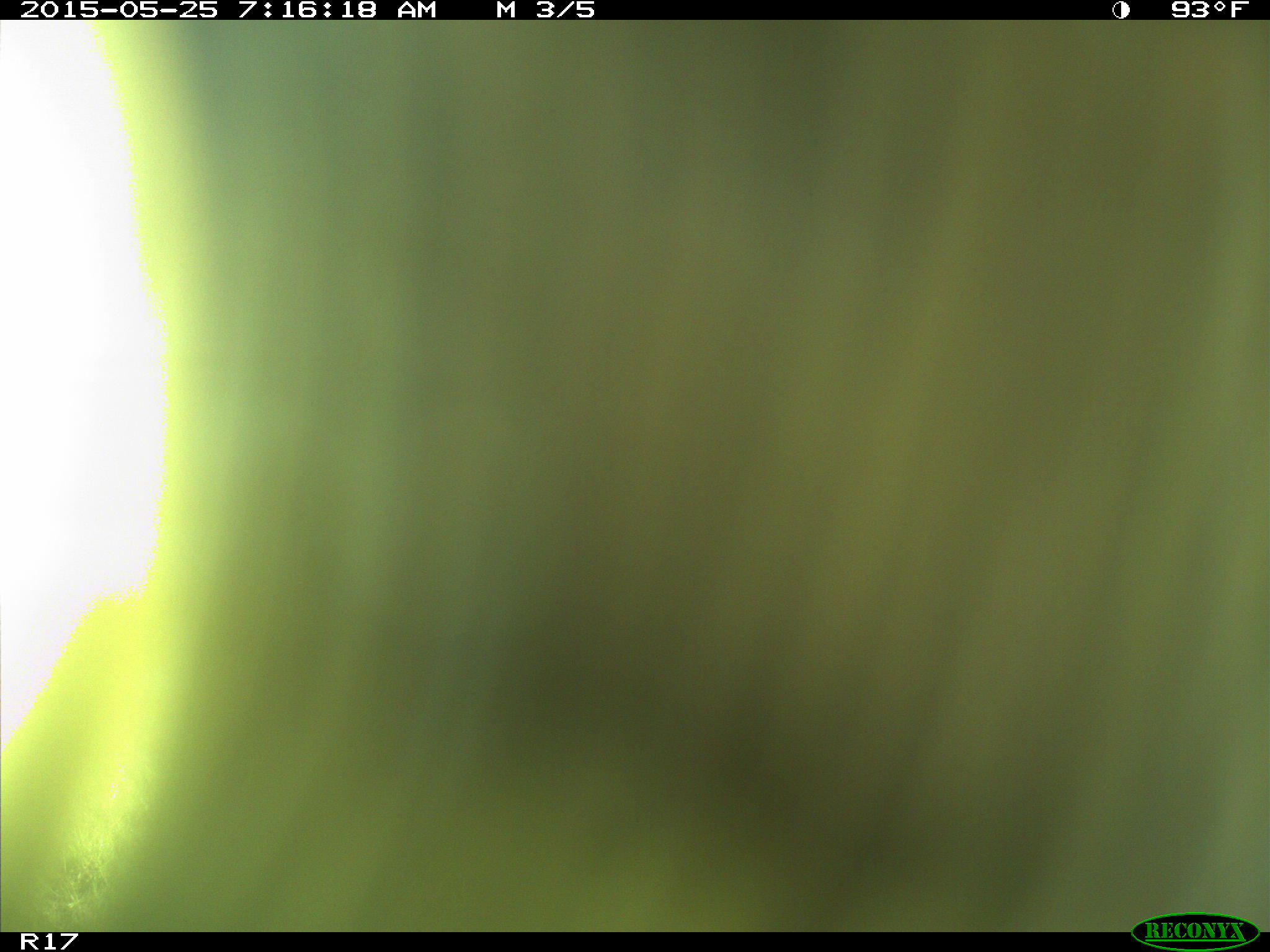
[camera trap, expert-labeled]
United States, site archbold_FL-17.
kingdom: Animalia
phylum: Chordata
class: Mammalia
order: Artiodactyla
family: Bovidae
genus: Bos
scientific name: Bos taurus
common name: domestic cow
Bos taurus (domestic cow).